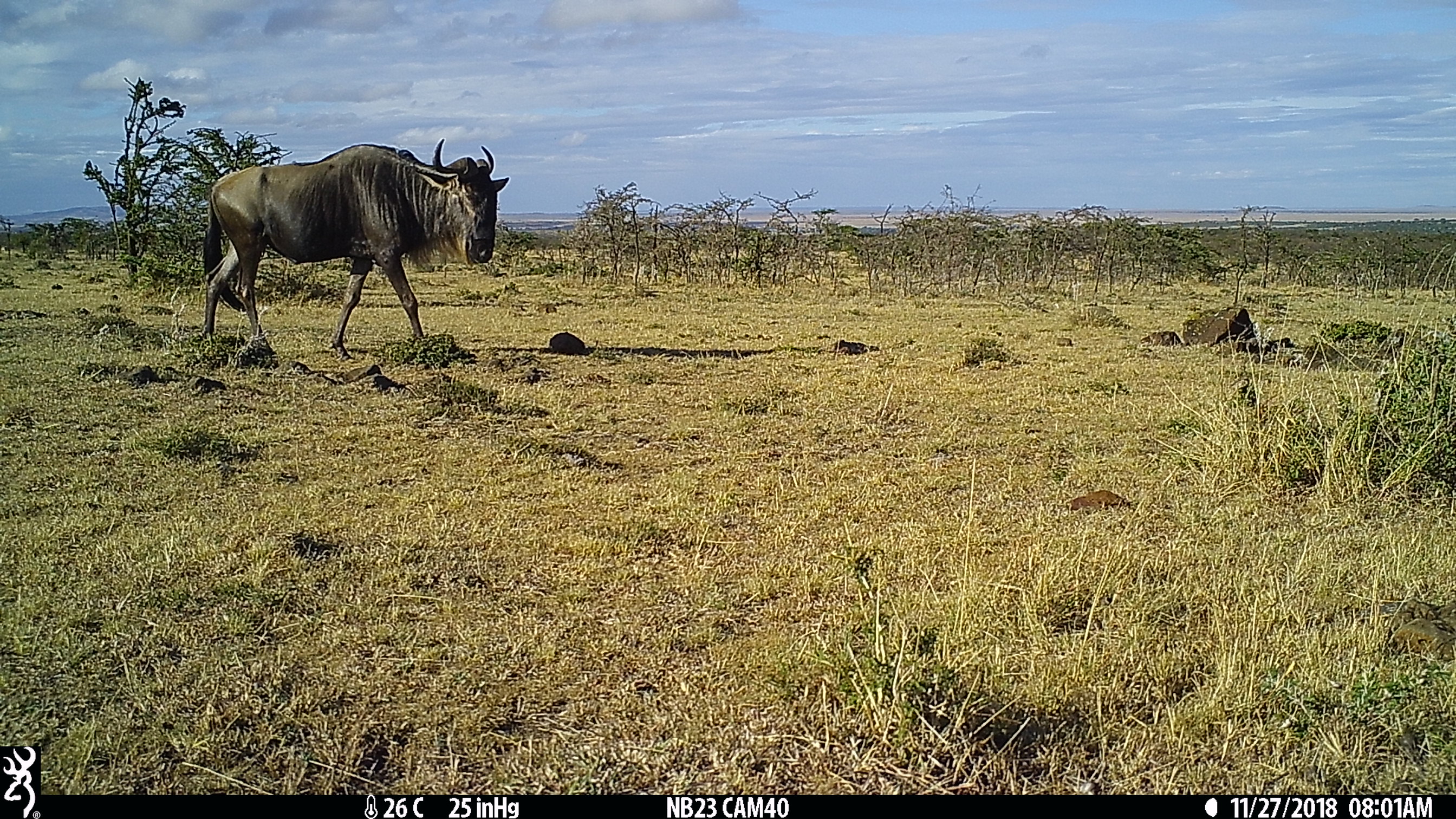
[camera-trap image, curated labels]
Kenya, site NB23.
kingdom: Animalia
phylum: Chordata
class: Mammalia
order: Artiodactyla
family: Bovidae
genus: Connochaetes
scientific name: Connochaetes taurinus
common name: blue wildebeest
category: wildebeest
Wildebeest (blue wildebeest) (Connochaetes taurinus).